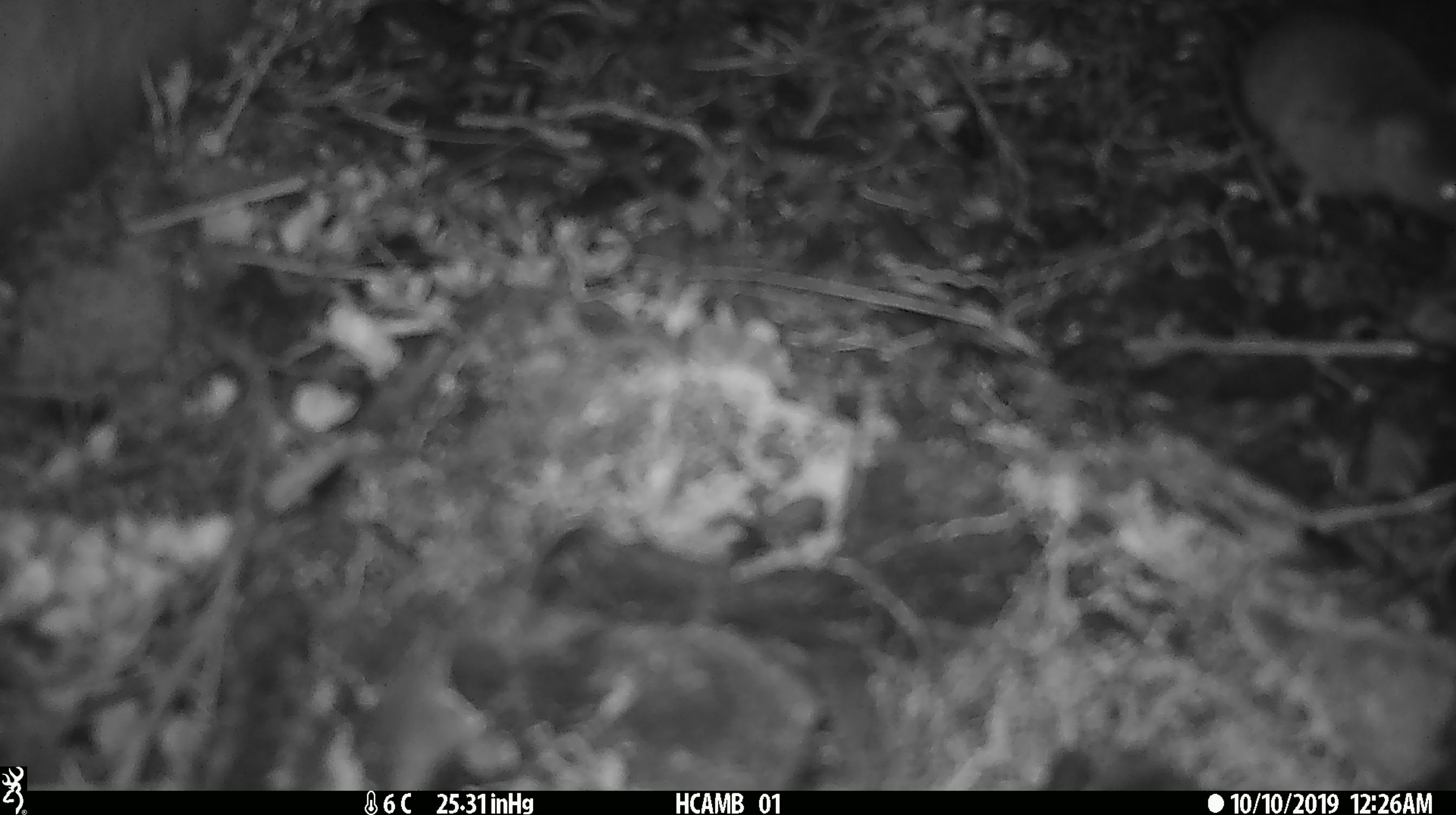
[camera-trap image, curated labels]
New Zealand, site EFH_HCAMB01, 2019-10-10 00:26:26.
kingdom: Animalia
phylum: Chordata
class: Mammalia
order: Rodentia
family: Muridae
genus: Mus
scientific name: Mus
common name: mouse